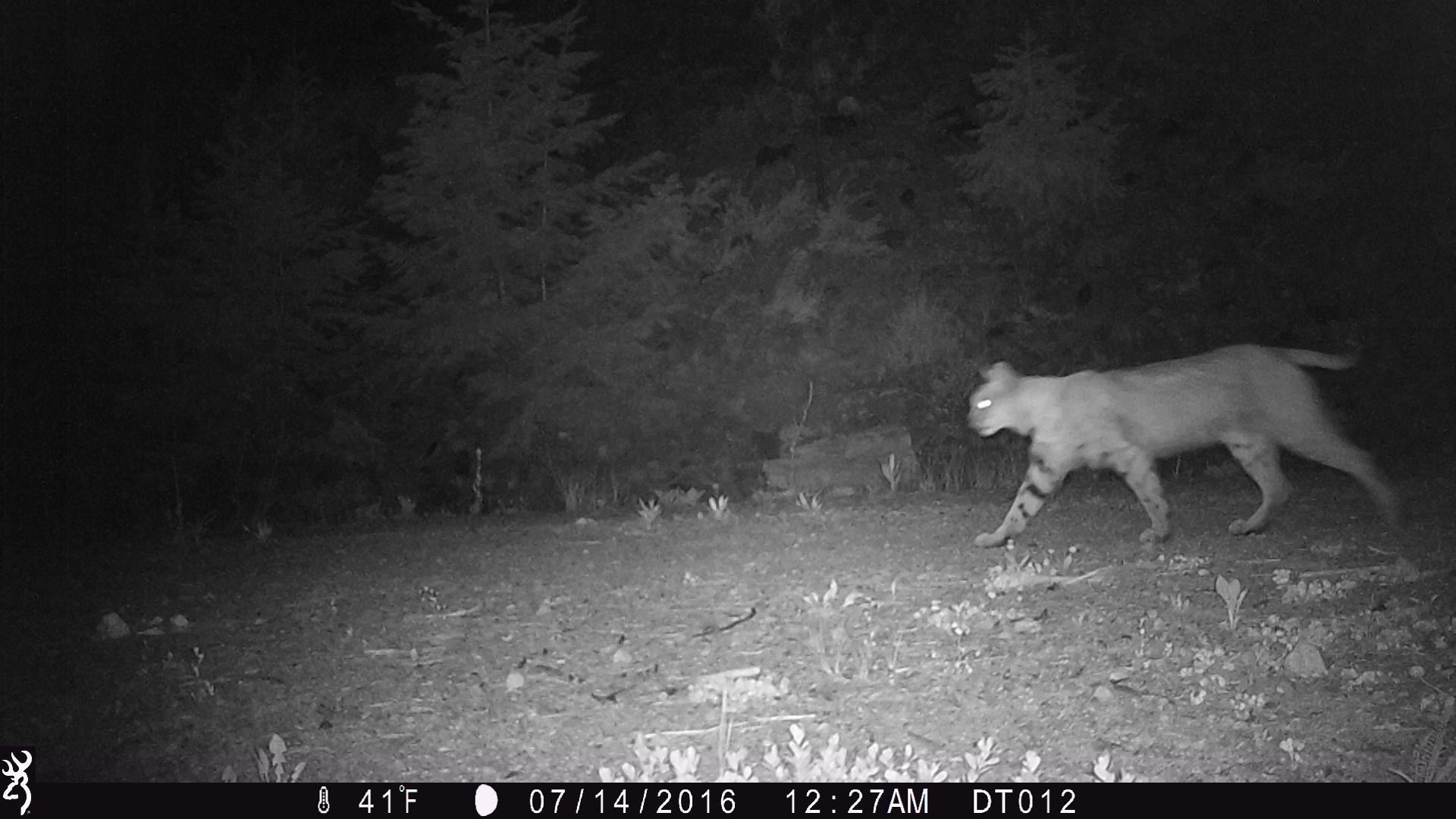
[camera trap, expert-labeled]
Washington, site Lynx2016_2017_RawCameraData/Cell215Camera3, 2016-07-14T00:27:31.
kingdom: Animalia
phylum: Chordata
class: Mammalia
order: Carnivora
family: Felidae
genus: Lynx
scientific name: Lynx rufus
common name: bobcat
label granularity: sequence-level